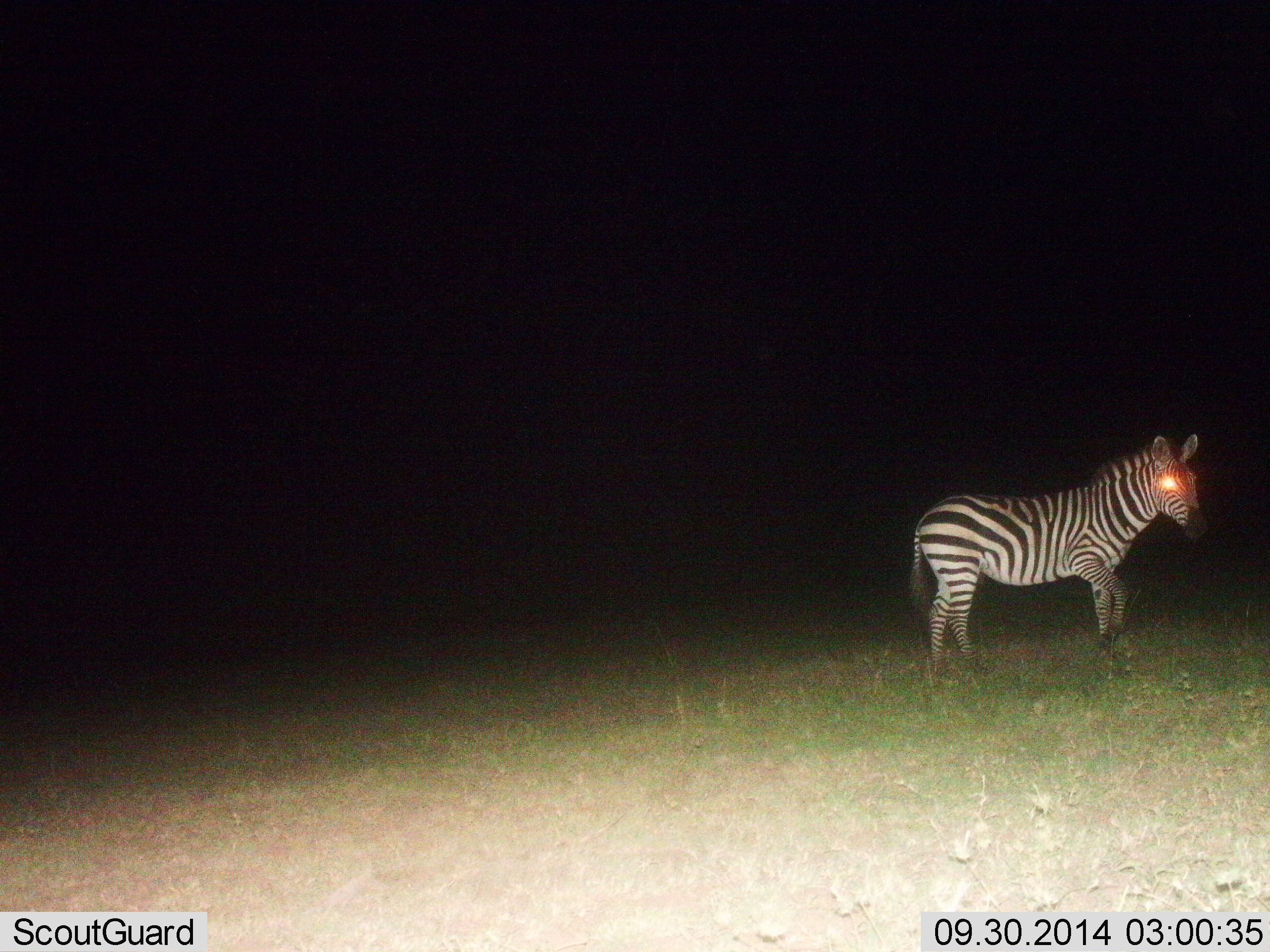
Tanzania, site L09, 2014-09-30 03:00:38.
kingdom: Animalia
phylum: Chordata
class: Mammalia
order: Perissodactyla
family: Equidae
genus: Equus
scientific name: Equus quagga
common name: plains zebra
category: zebra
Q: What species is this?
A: Zebra (plains zebra) (Equus quagga).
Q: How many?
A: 1.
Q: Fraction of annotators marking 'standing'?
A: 90%.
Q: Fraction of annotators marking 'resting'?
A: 0%.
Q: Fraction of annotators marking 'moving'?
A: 10%.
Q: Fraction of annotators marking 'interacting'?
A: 0%.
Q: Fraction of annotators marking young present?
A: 0%.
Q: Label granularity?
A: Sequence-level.